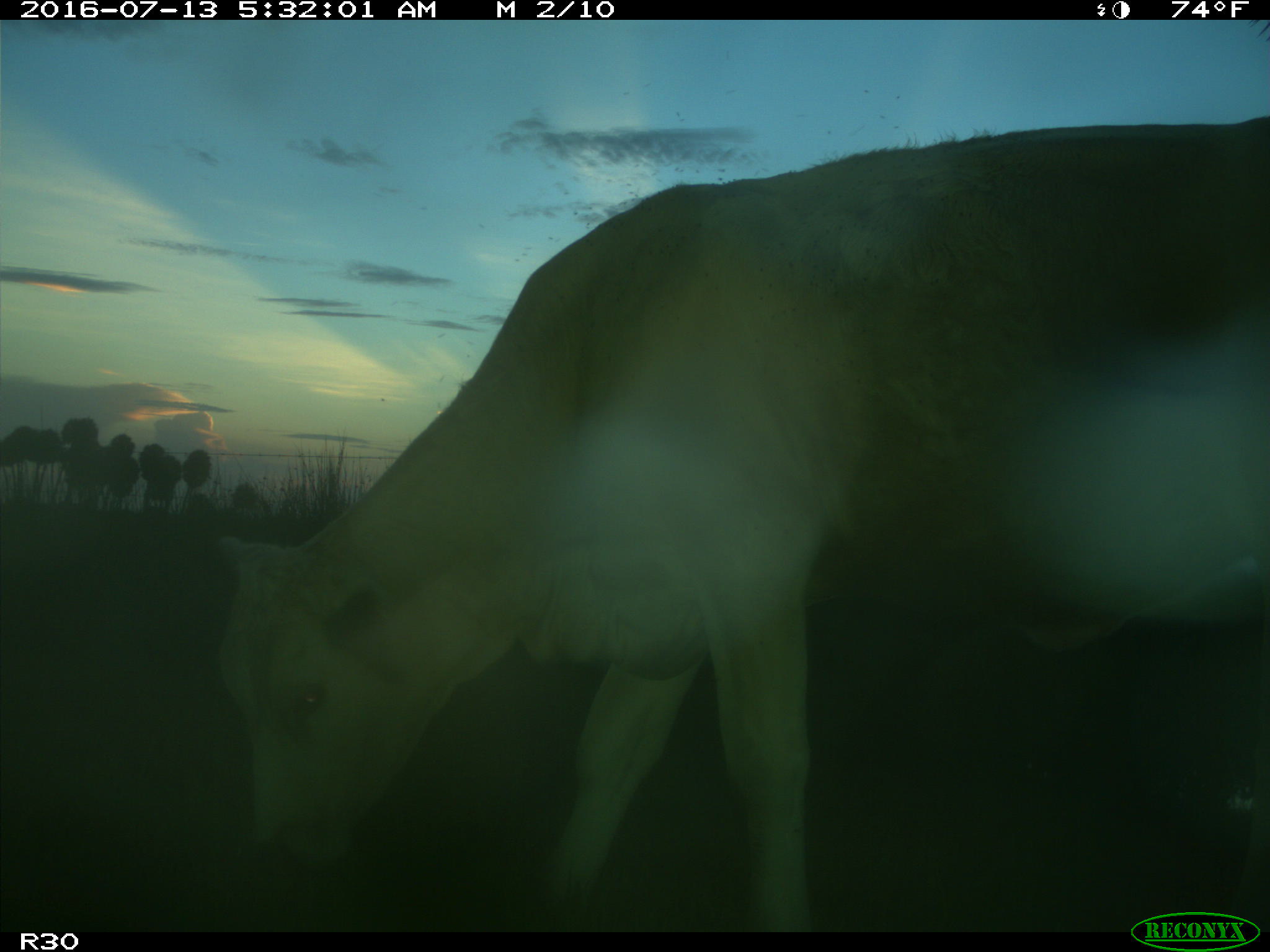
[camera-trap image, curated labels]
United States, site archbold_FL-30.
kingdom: Animalia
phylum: Chordata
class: Mammalia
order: Artiodactyla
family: Bovidae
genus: Bos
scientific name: Bos taurus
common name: domestic cow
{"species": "Bos taurus (domestic cow)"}